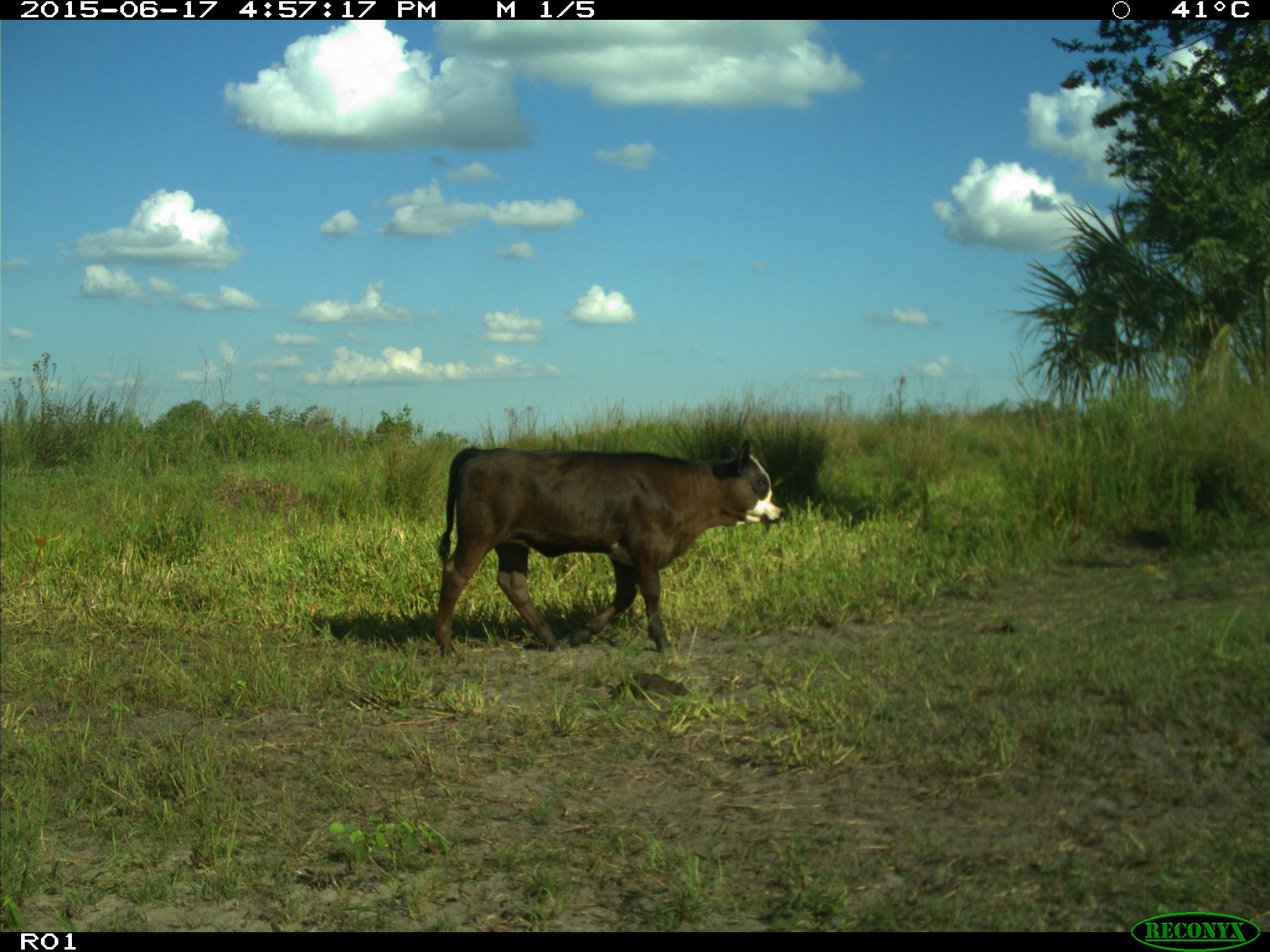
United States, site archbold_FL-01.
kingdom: Animalia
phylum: Chordata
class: Mammalia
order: Artiodactyla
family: Bovidae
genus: Bos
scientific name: Bos taurus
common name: domestic cow